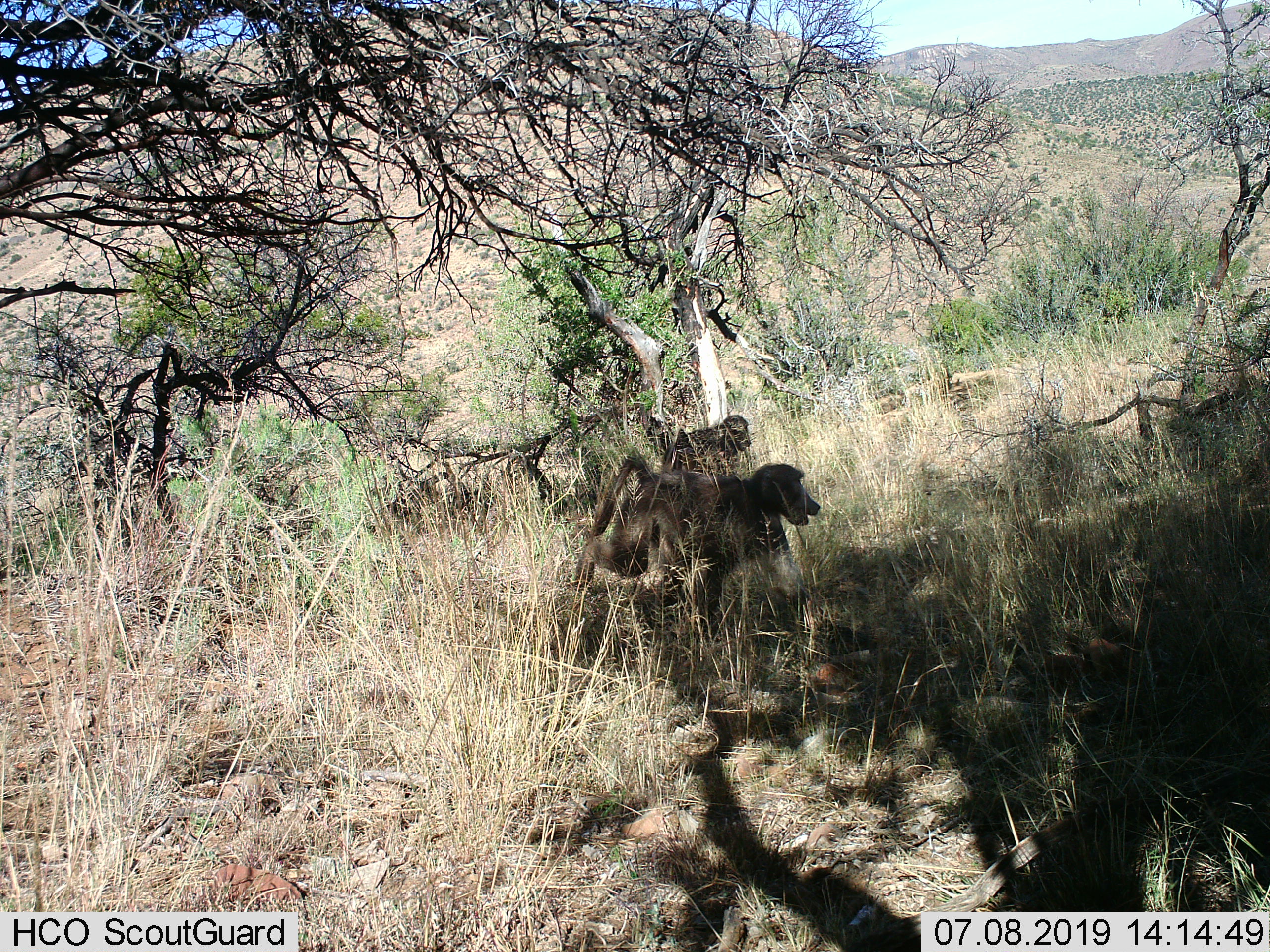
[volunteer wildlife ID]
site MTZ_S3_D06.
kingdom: Animalia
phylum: Chordata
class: Mammalia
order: Primates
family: Cercopithecidae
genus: Papio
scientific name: Papio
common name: baboon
Baboon (Papio), count 2. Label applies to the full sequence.